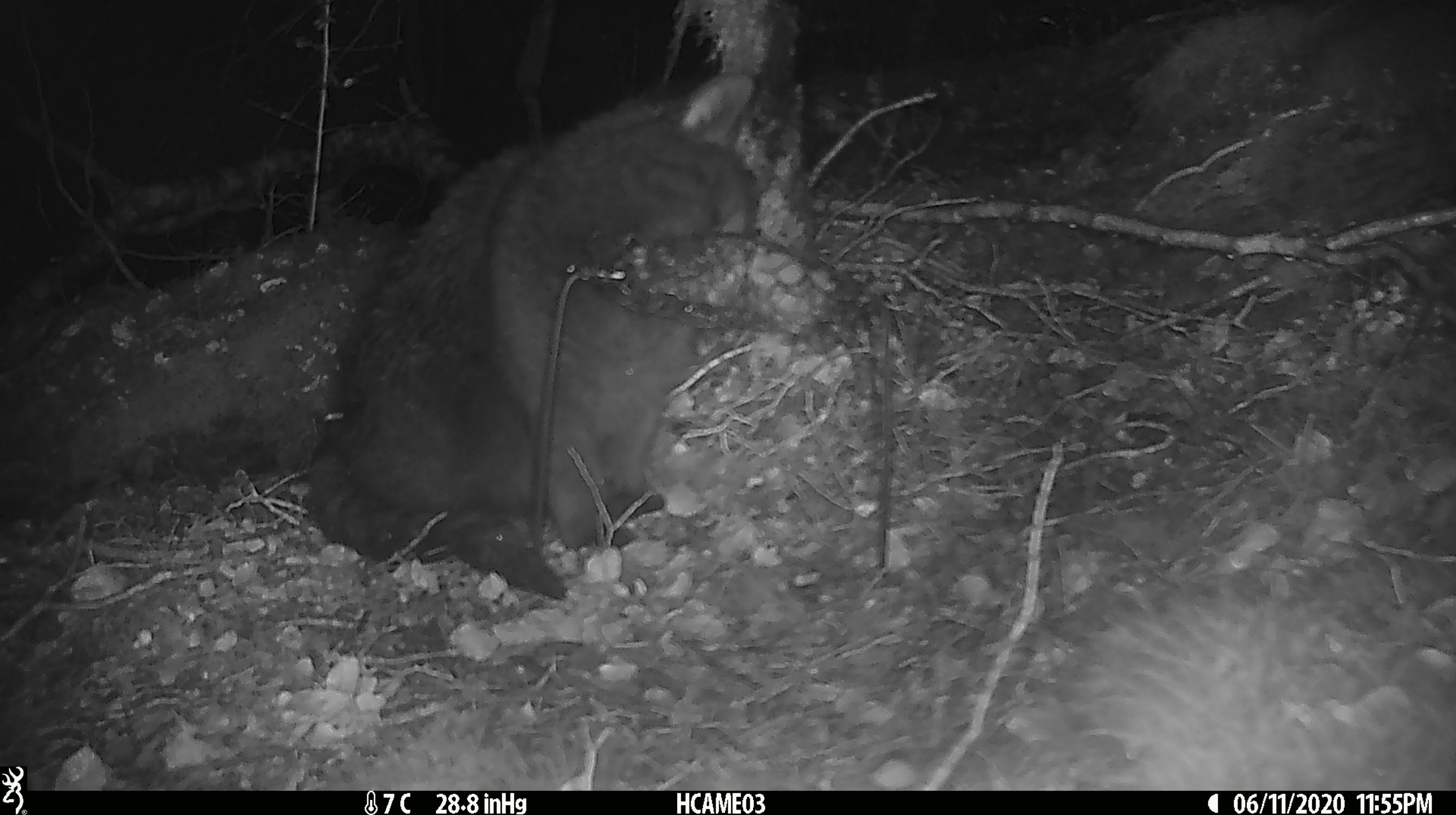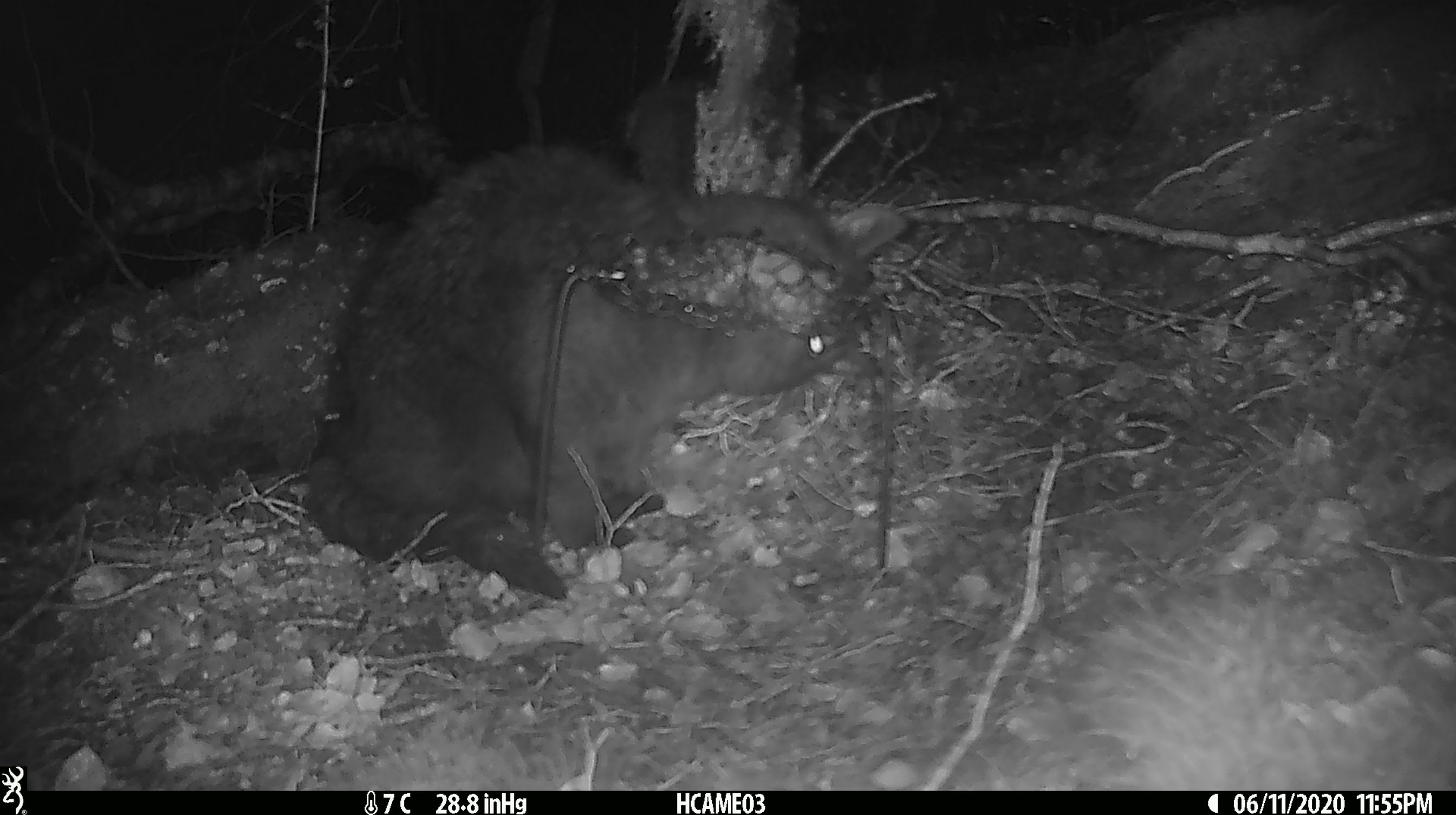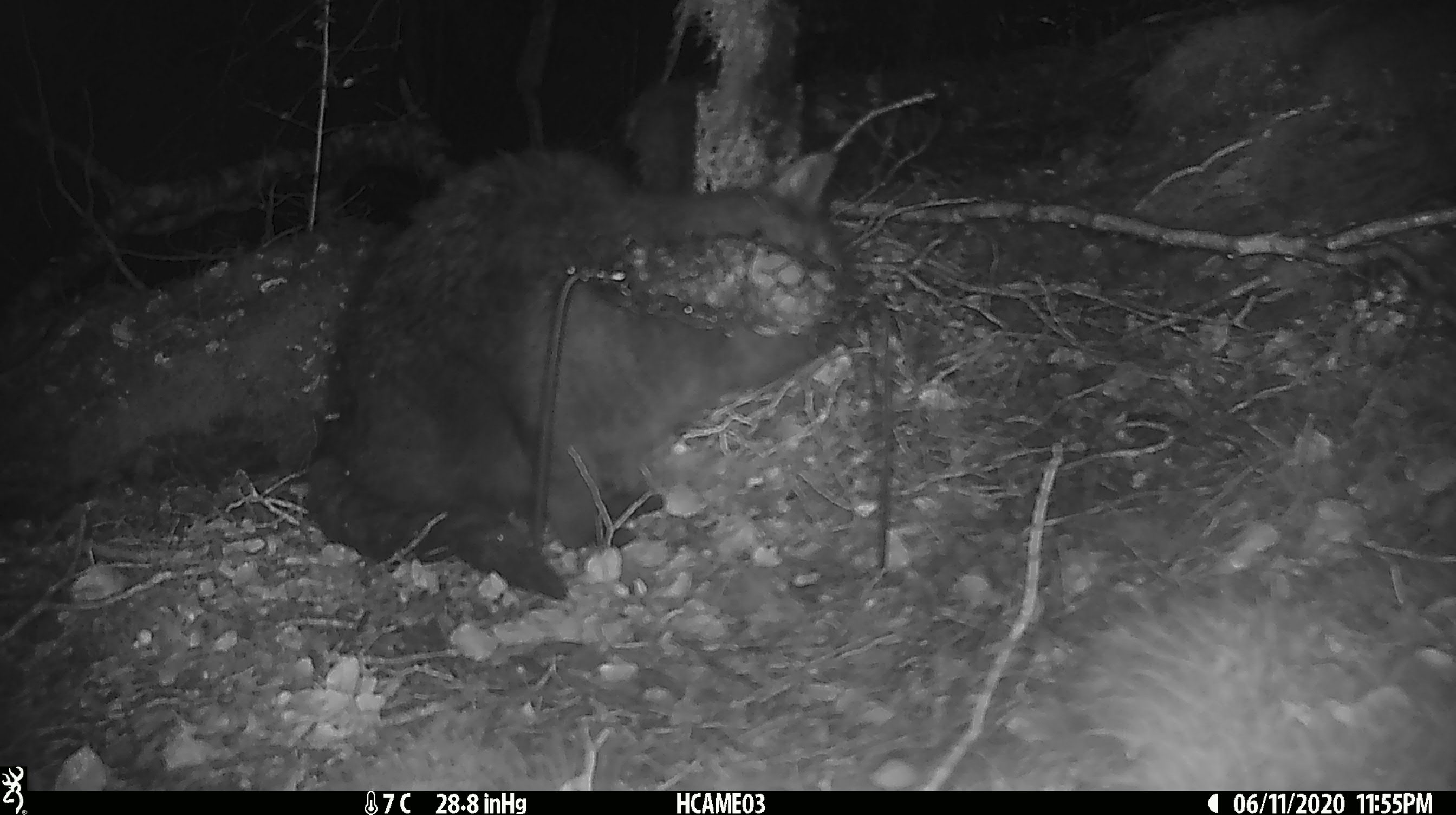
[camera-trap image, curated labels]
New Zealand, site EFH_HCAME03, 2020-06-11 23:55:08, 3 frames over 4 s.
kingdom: Animalia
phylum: Chordata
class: Mammalia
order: Carnivora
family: Felidae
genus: Felis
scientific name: Felis catus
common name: domestic cat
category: cat